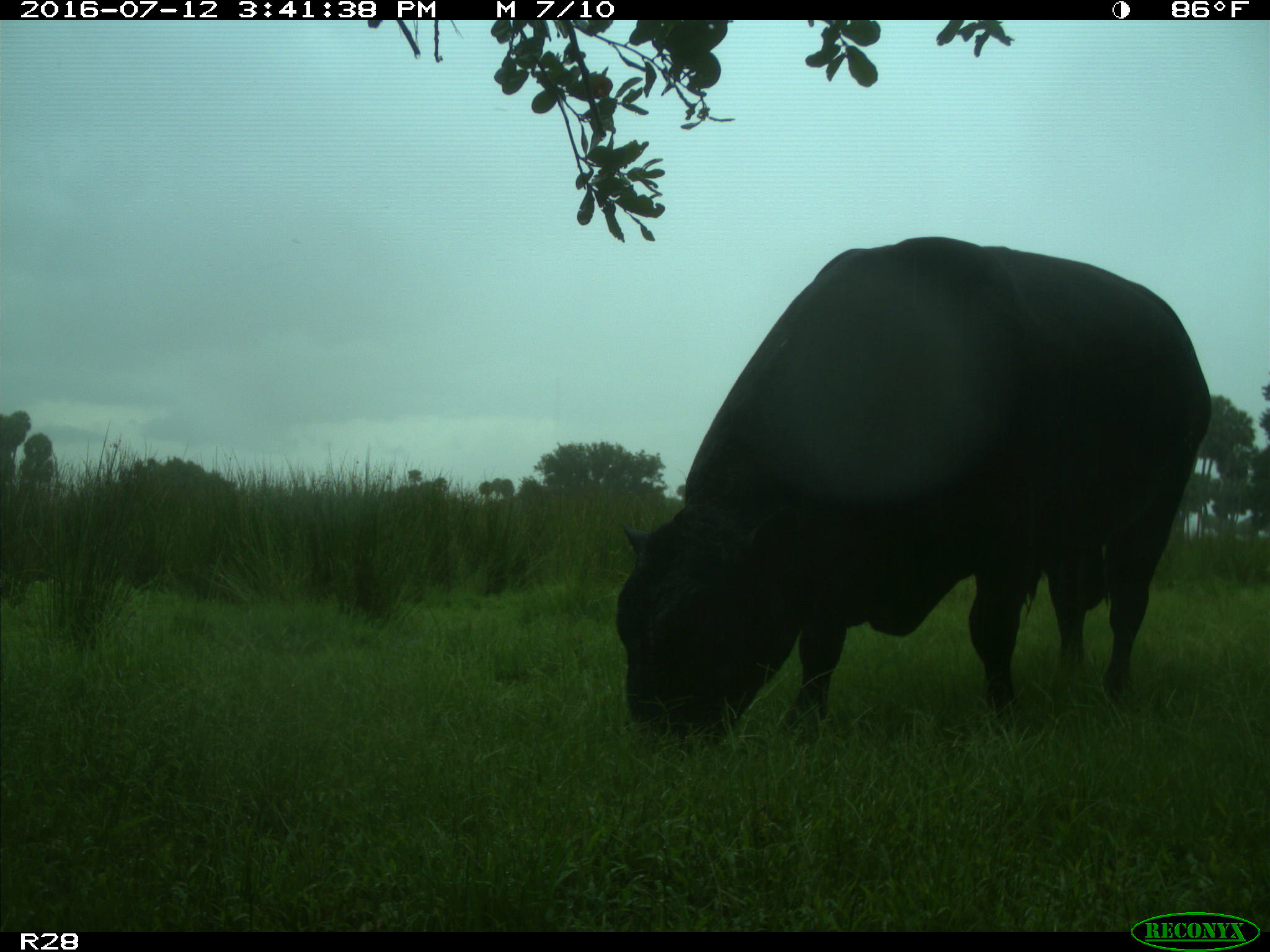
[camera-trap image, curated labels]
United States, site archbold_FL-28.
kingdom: Animalia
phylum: Chordata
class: Mammalia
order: Artiodactyla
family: Bovidae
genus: Bos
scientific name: Bos taurus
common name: domestic cow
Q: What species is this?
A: Bos taurus (domestic cow).